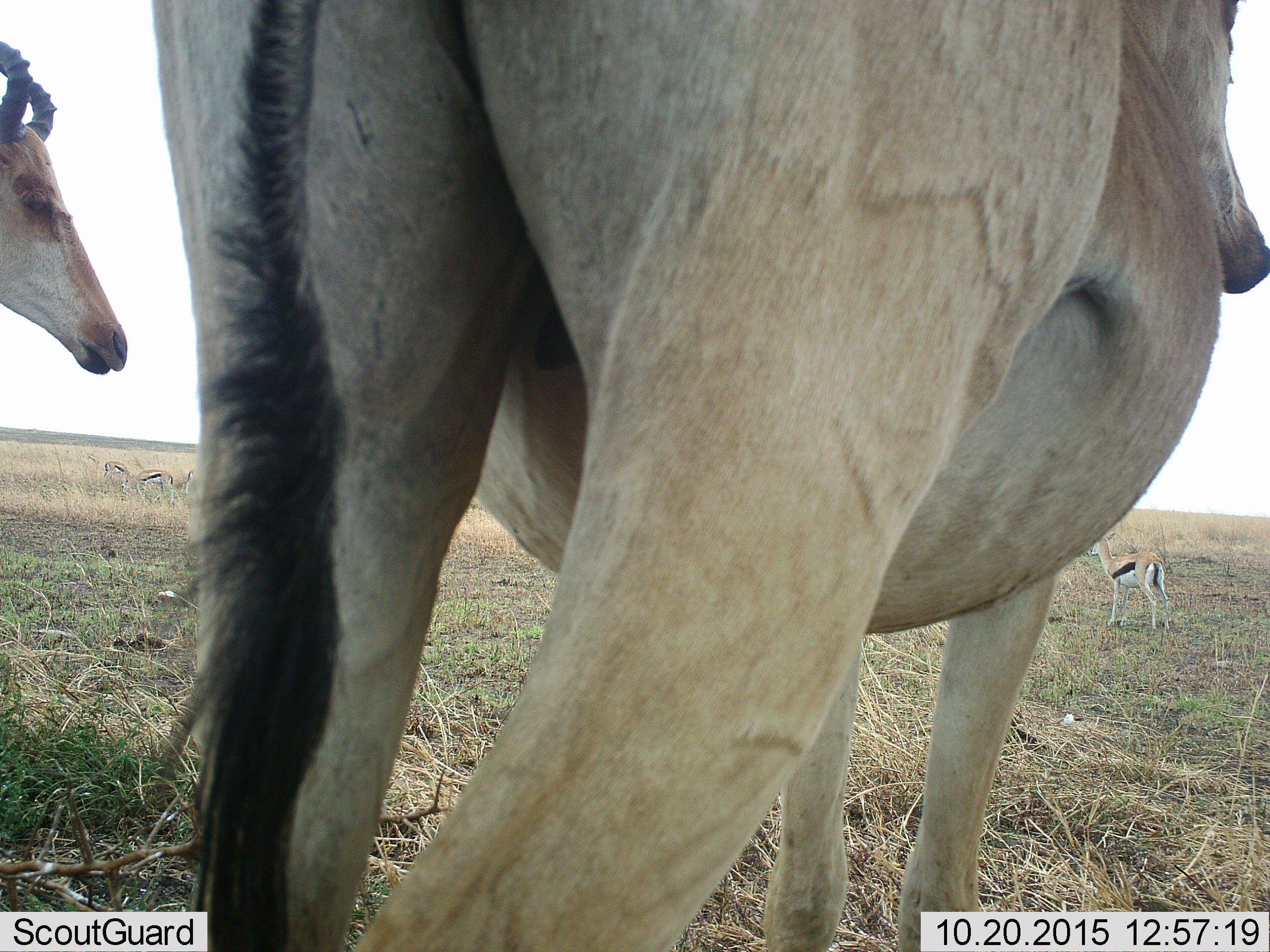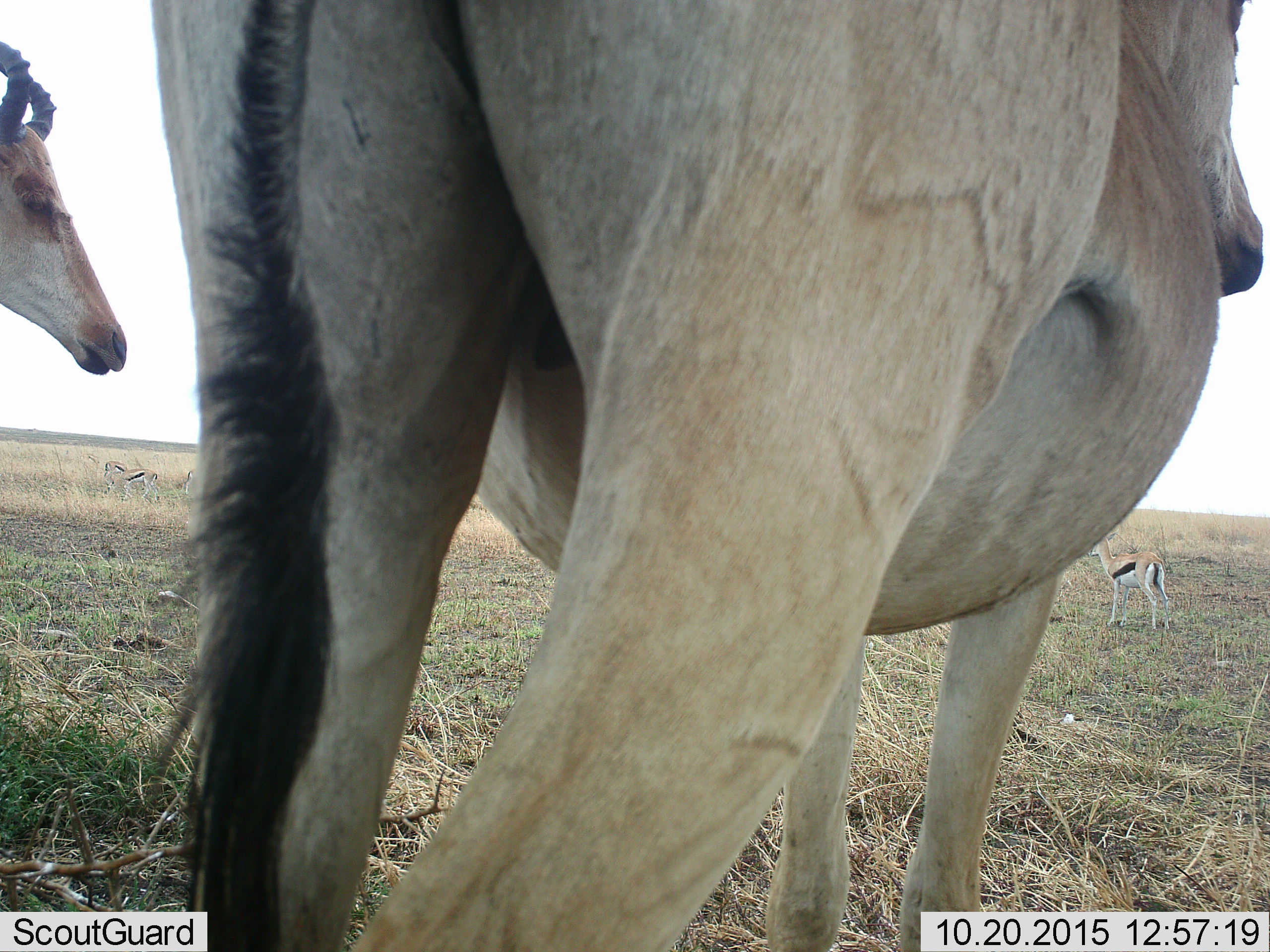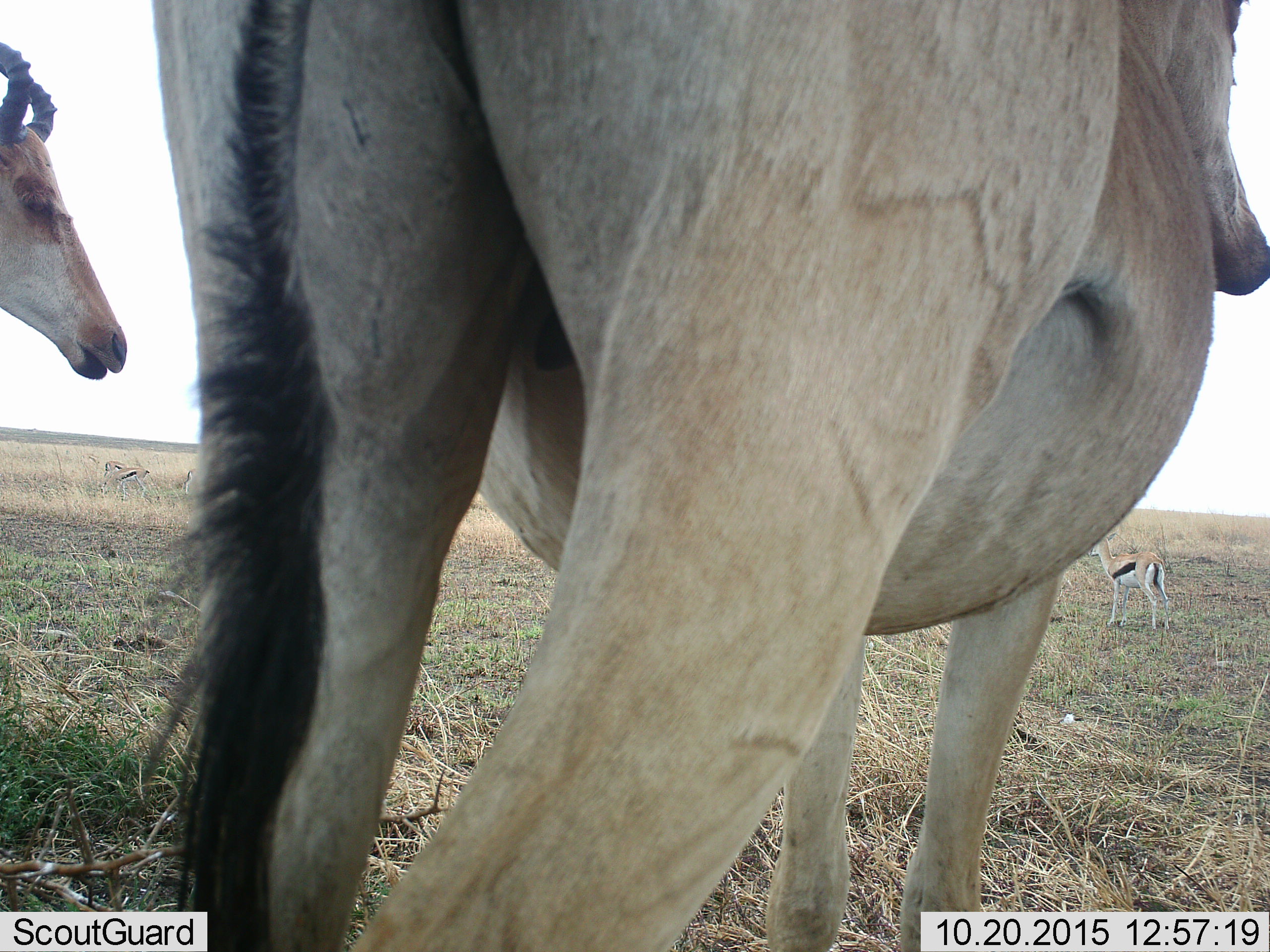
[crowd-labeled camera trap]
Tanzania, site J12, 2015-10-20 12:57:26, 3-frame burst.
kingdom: Animalia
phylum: Chordata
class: Mammalia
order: Artiodactyla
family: Bovidae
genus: Eudorcas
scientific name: Eudorcas thomsonii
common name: thomson's gazelle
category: gazellethomsons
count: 3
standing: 100%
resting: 0%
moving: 14%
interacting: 0%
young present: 0%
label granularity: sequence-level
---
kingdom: Animalia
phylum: Chordata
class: Mammalia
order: Artiodactyla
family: Bovidae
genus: Alcelaphus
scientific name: Alcelaphus buselaphus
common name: hartebeest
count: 2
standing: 100%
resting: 0%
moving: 17%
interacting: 0%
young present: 0%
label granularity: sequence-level